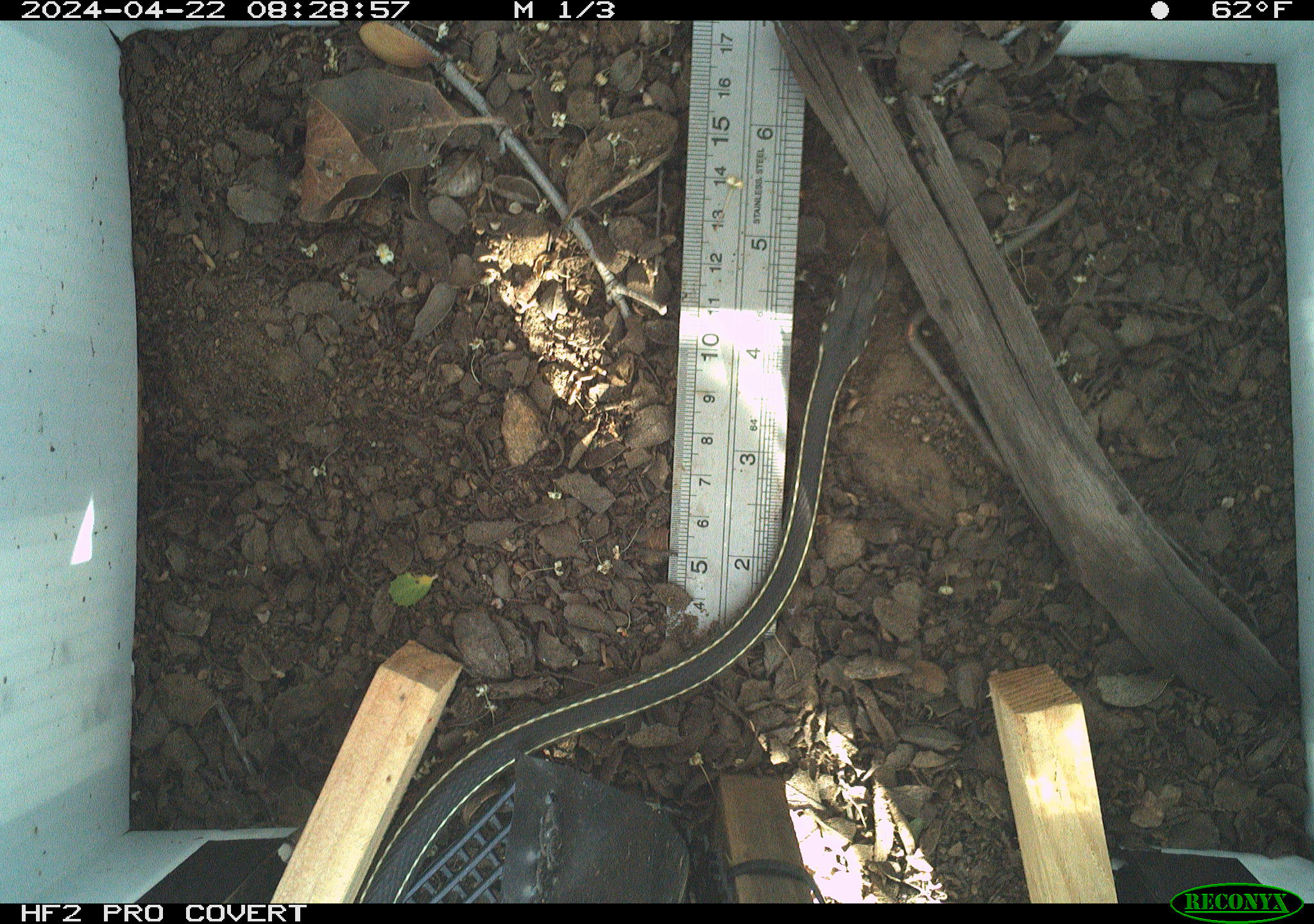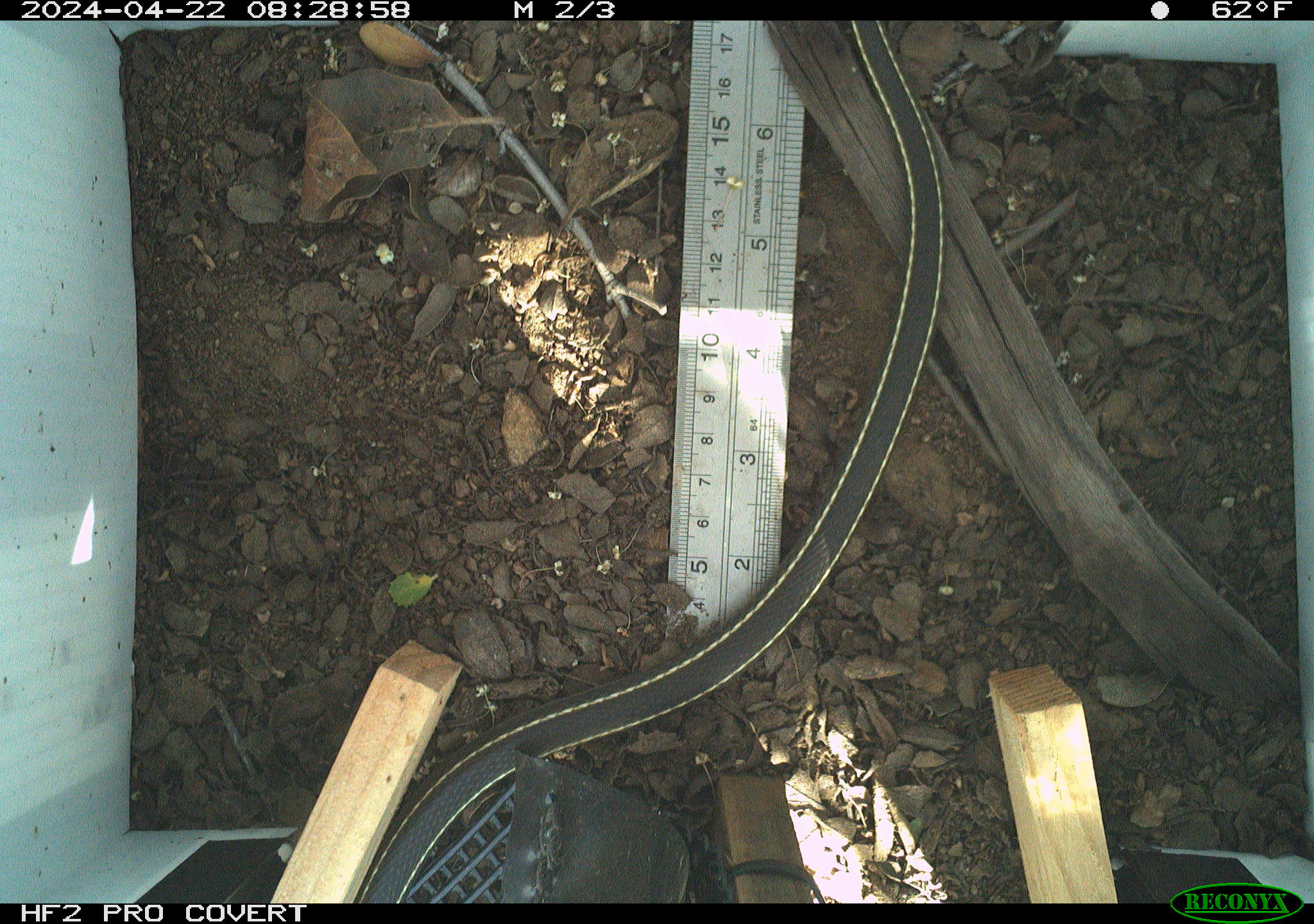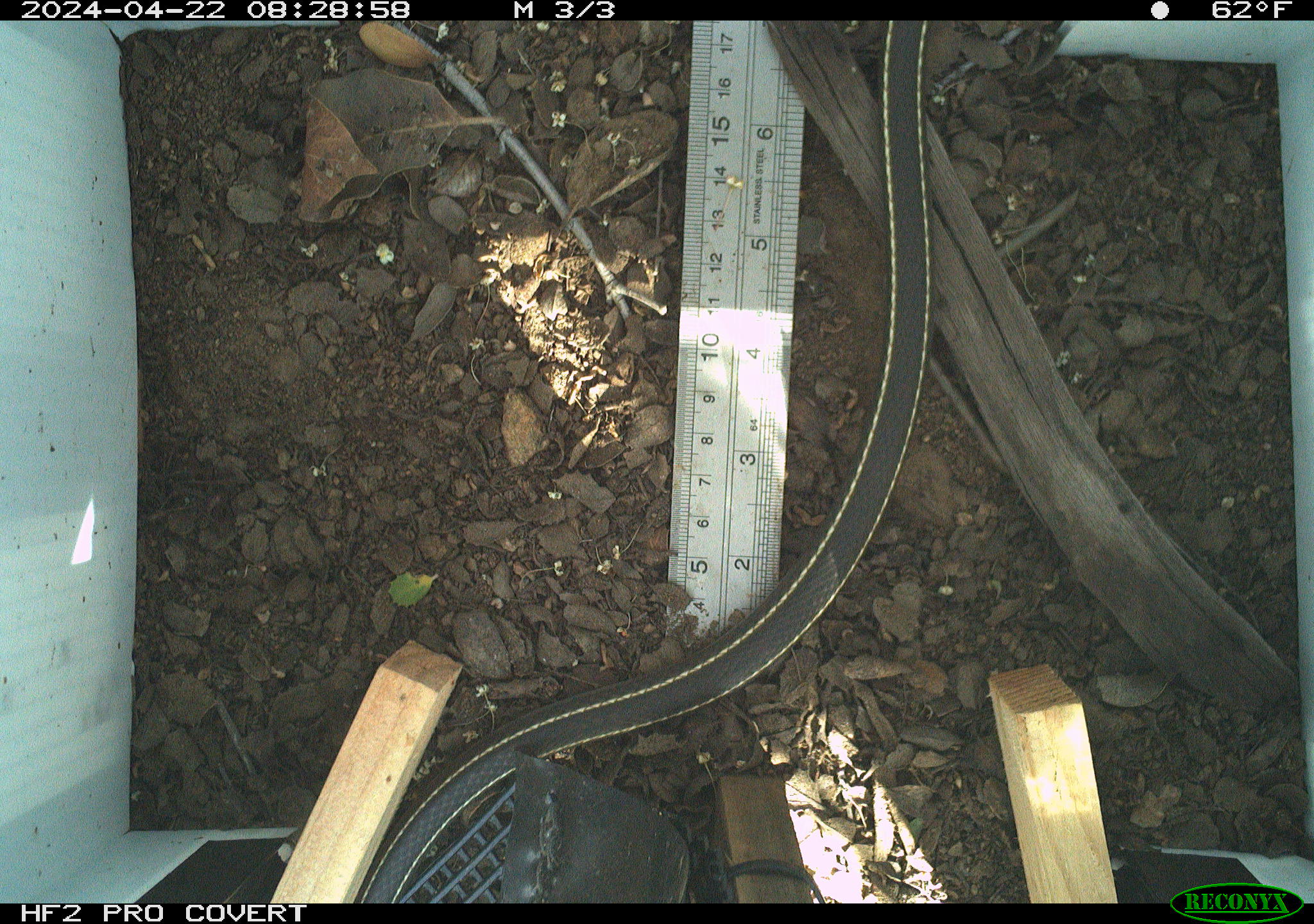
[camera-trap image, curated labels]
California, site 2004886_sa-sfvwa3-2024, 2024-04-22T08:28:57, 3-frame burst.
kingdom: Animalia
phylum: Chordata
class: Reptilia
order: Squamata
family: Colubridae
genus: Masticophis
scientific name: Masticophis lateralis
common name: striped racer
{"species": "striped racer (Masticophis lateralis)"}